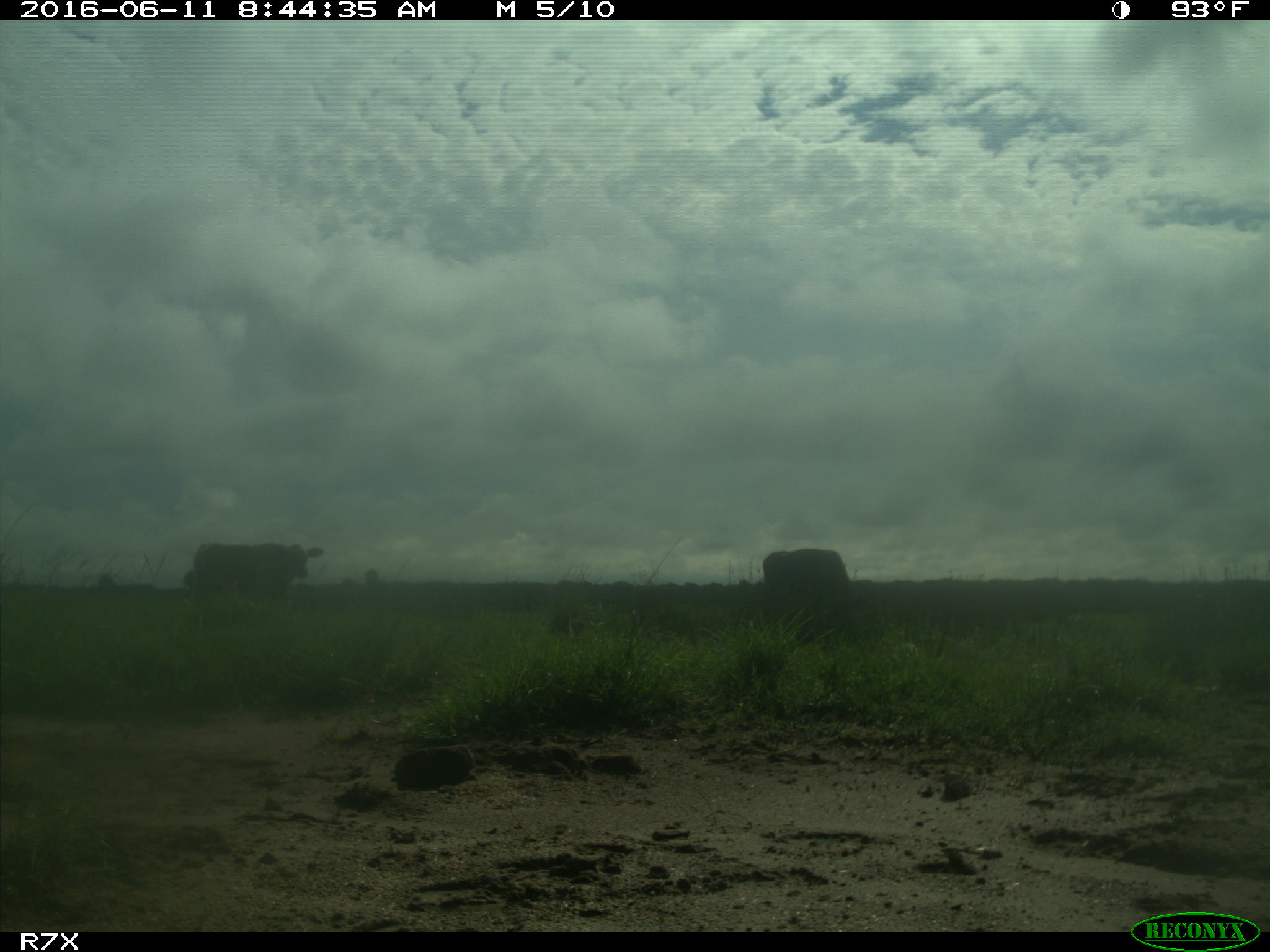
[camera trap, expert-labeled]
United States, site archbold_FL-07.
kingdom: Animalia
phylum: Chordata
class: Mammalia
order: Artiodactyla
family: Bovidae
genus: Bos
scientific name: Bos taurus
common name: domestic cow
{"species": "Bos taurus (domestic cow)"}